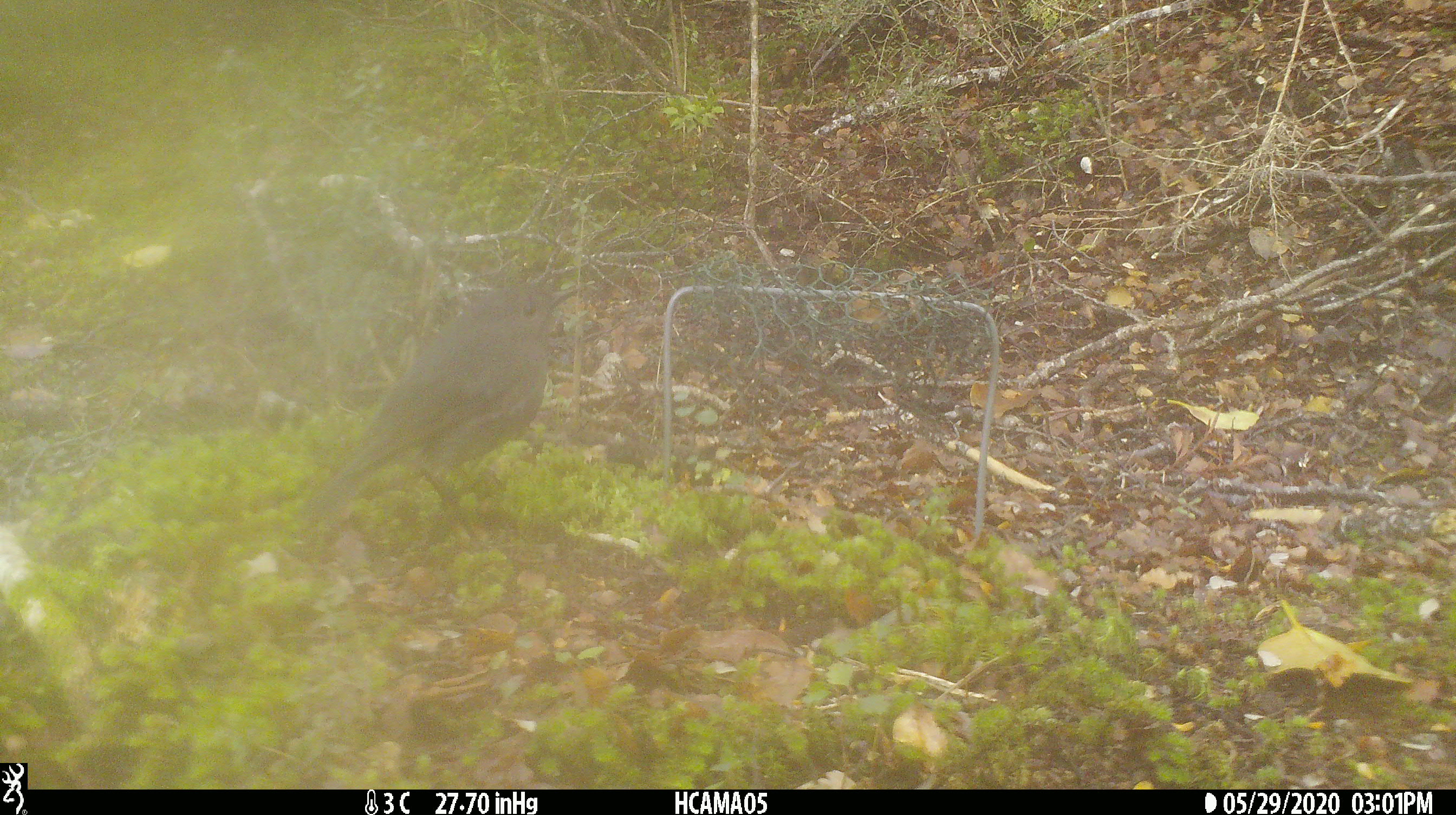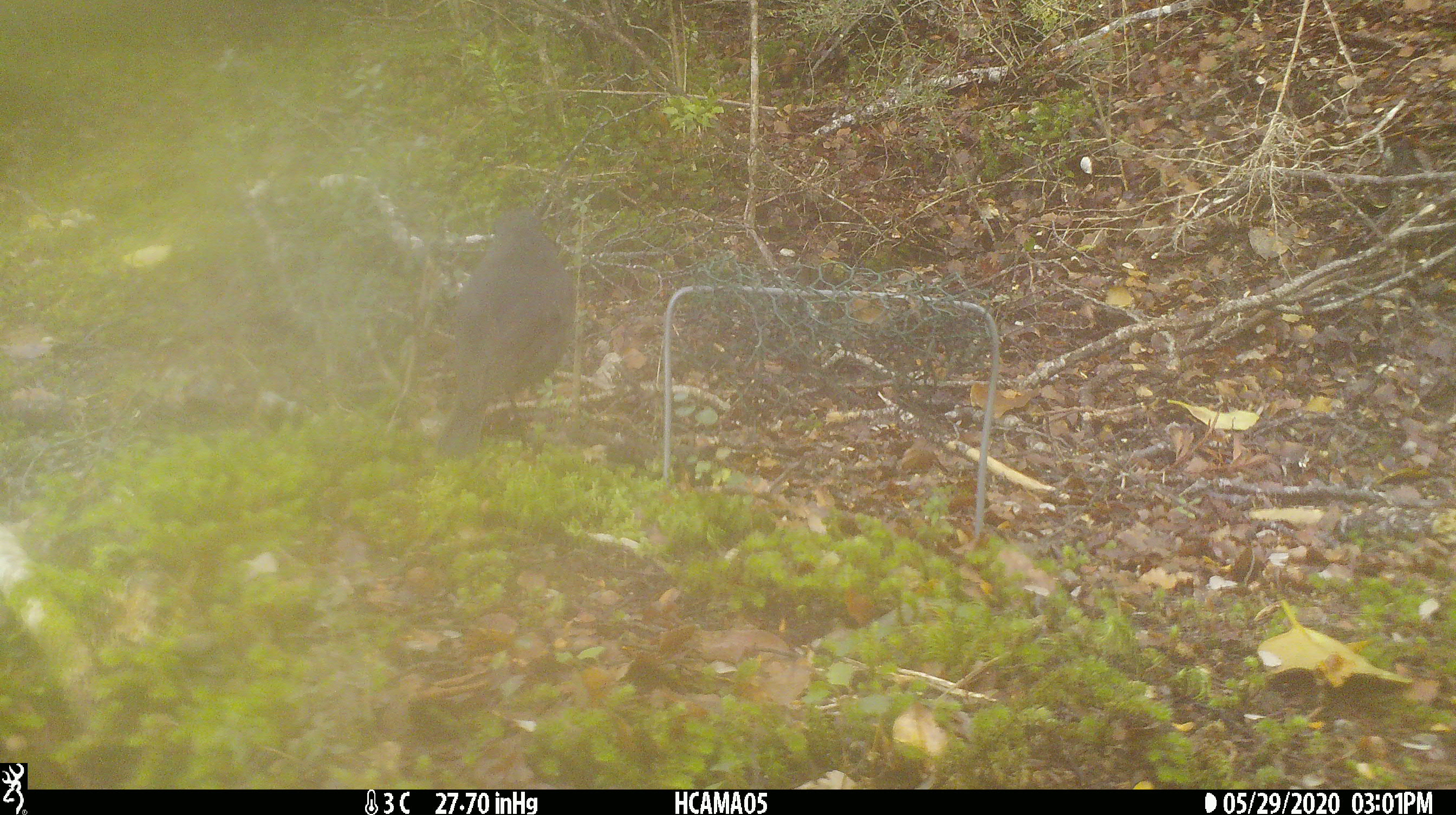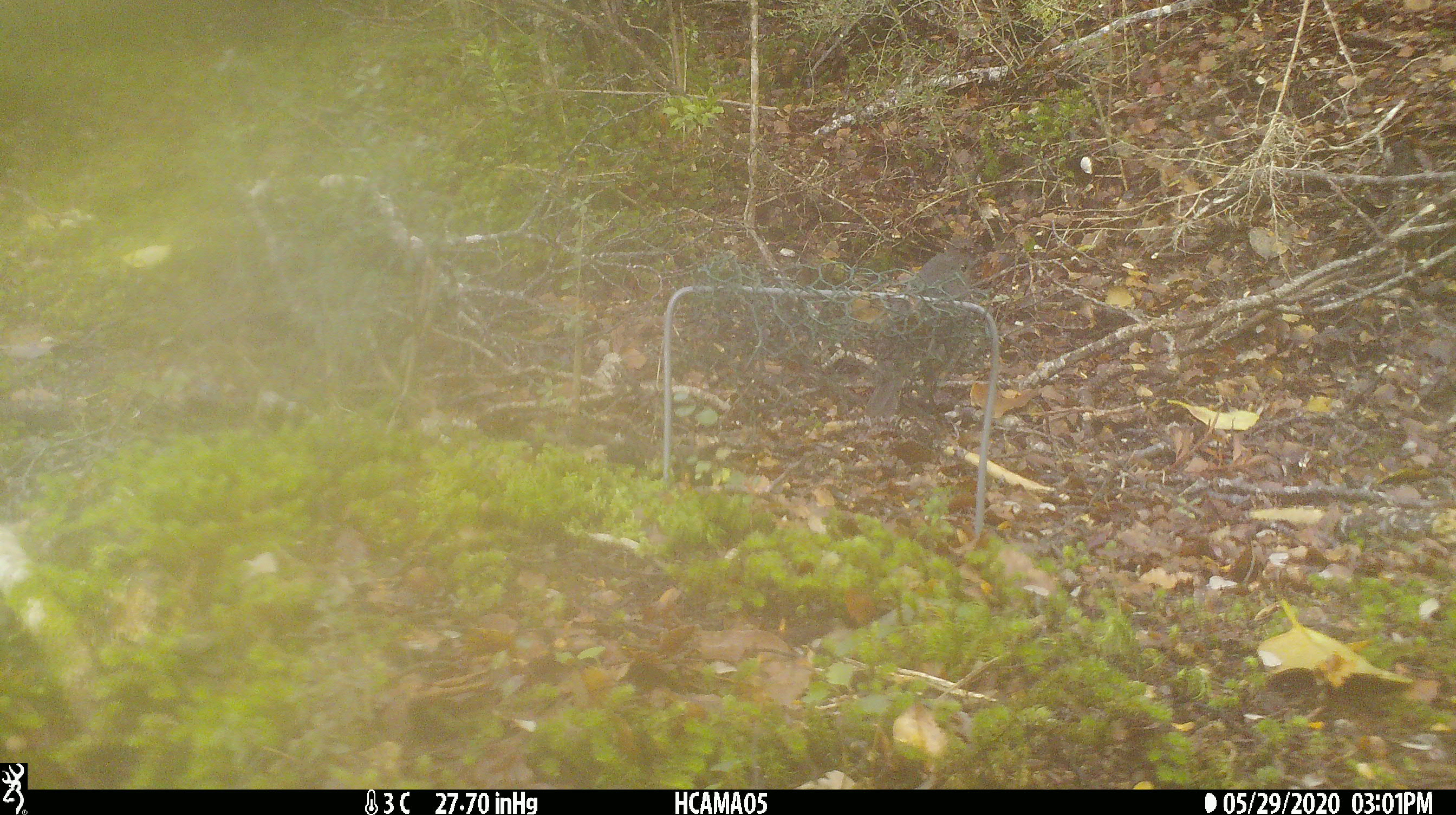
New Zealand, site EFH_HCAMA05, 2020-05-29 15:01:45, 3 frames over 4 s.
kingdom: Animalia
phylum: Chordata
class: Aves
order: Passeriformes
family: Petroicidae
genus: Petroica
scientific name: Petroica australis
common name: new zealand robin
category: robin